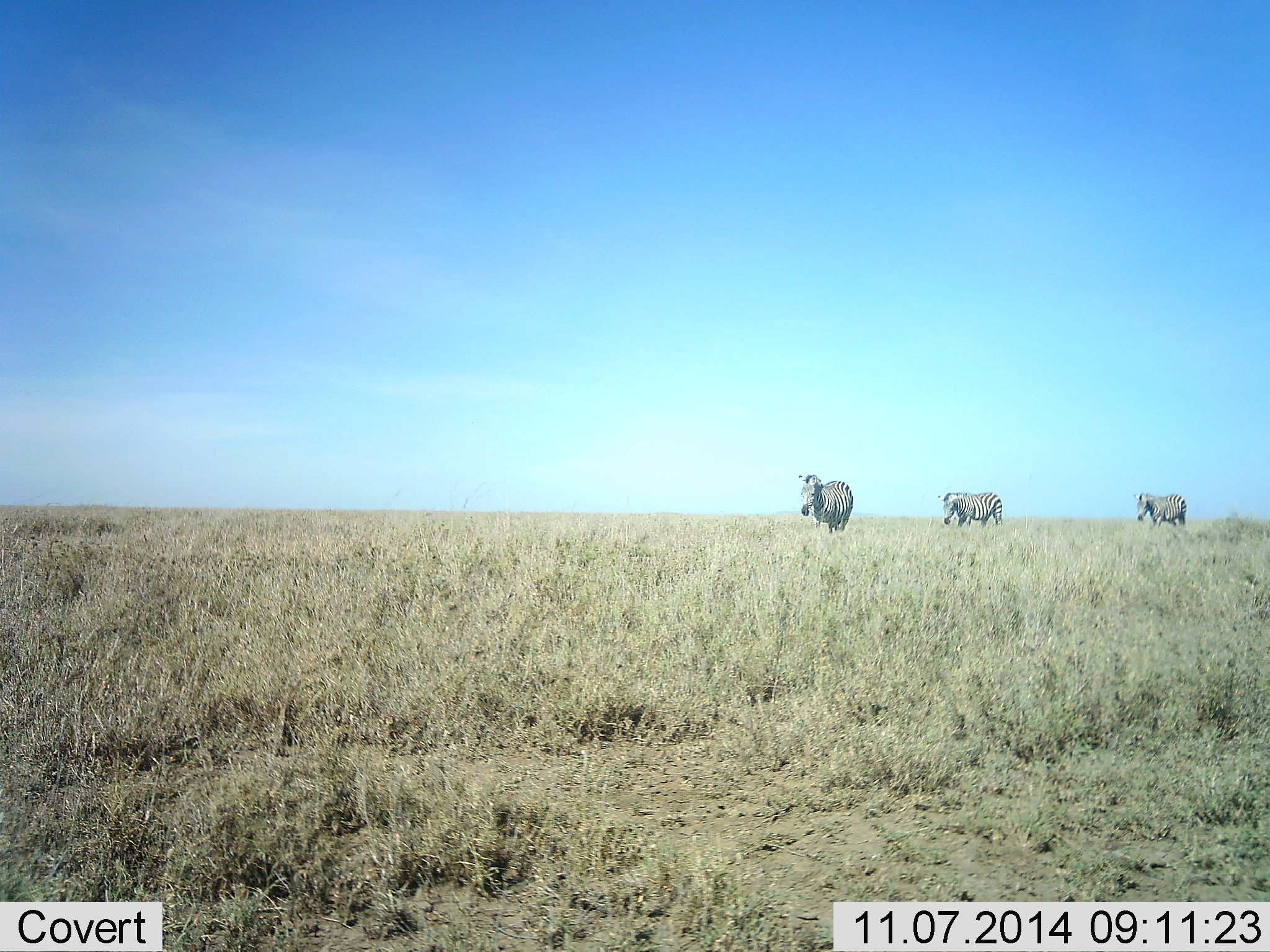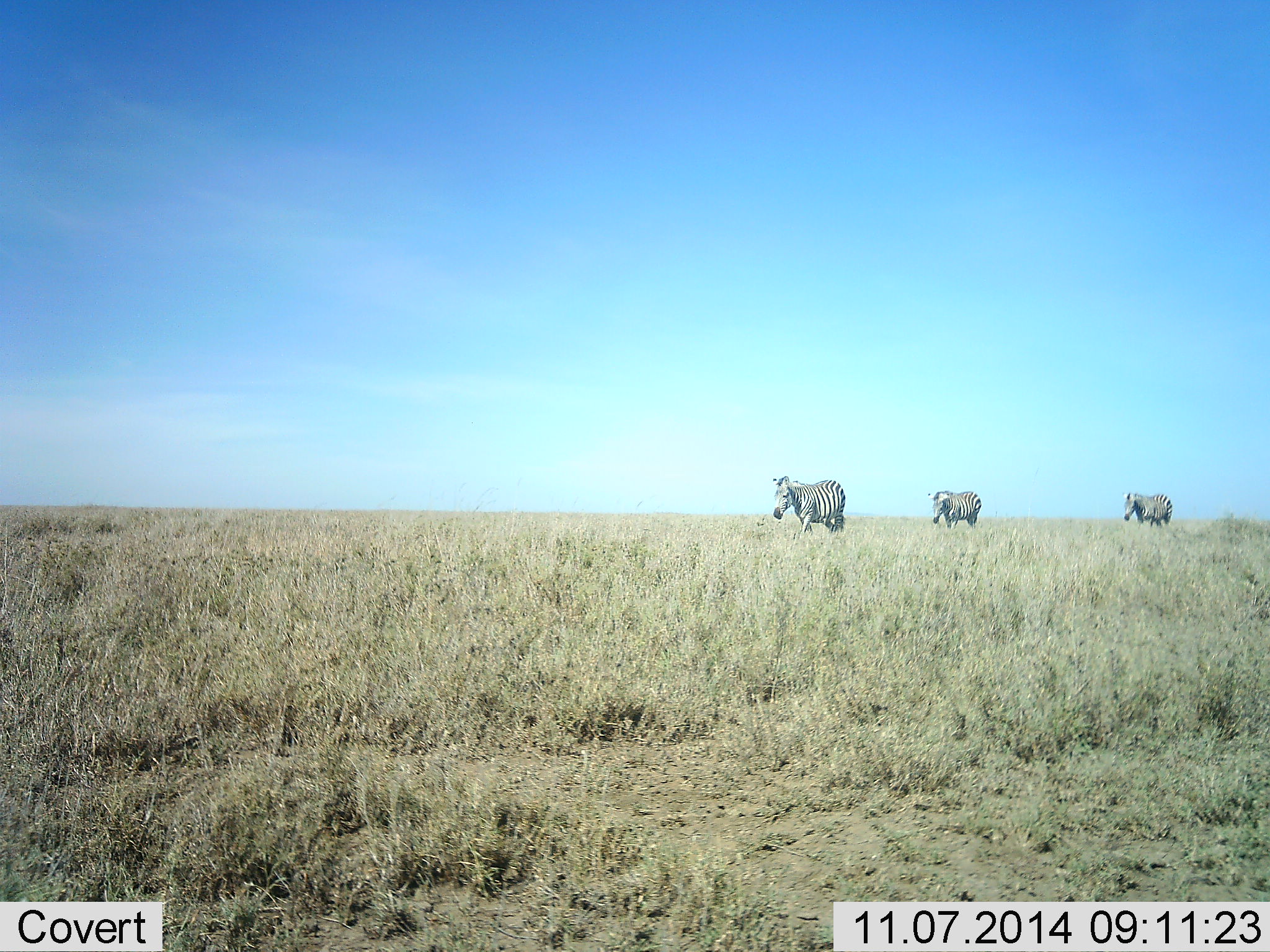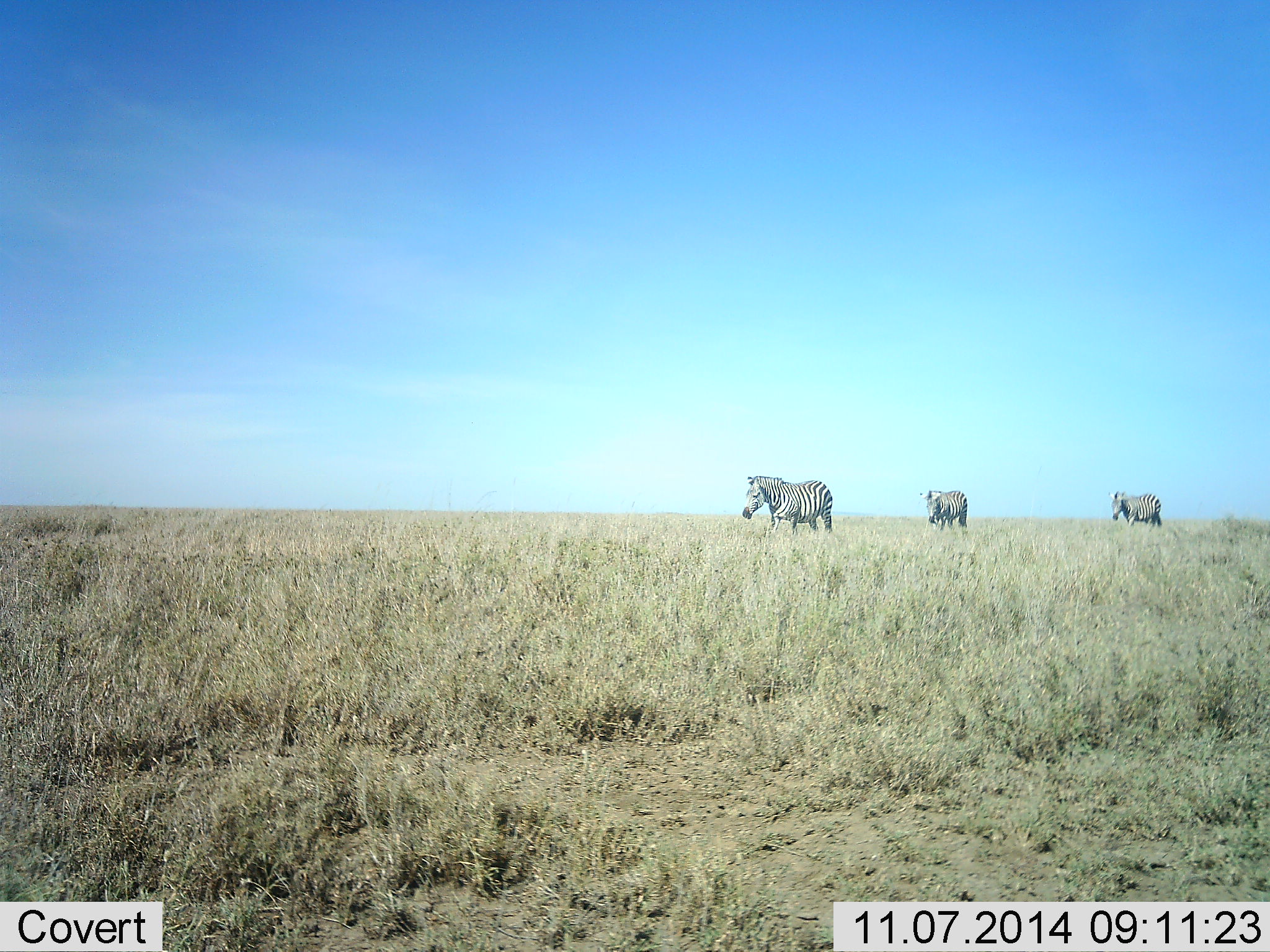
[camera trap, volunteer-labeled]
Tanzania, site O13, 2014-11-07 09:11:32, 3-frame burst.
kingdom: Animalia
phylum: Chordata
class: Mammalia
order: Perissodactyla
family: Equidae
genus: Equus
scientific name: Equus quagga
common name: plains zebra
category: zebra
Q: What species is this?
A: Zebra (plains zebra) (Equus quagga).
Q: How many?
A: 3.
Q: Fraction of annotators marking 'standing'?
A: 10%.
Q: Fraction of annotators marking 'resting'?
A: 0%.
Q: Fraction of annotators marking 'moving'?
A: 100%.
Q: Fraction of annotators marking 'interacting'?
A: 0%.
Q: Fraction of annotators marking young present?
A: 0%.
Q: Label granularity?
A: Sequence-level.